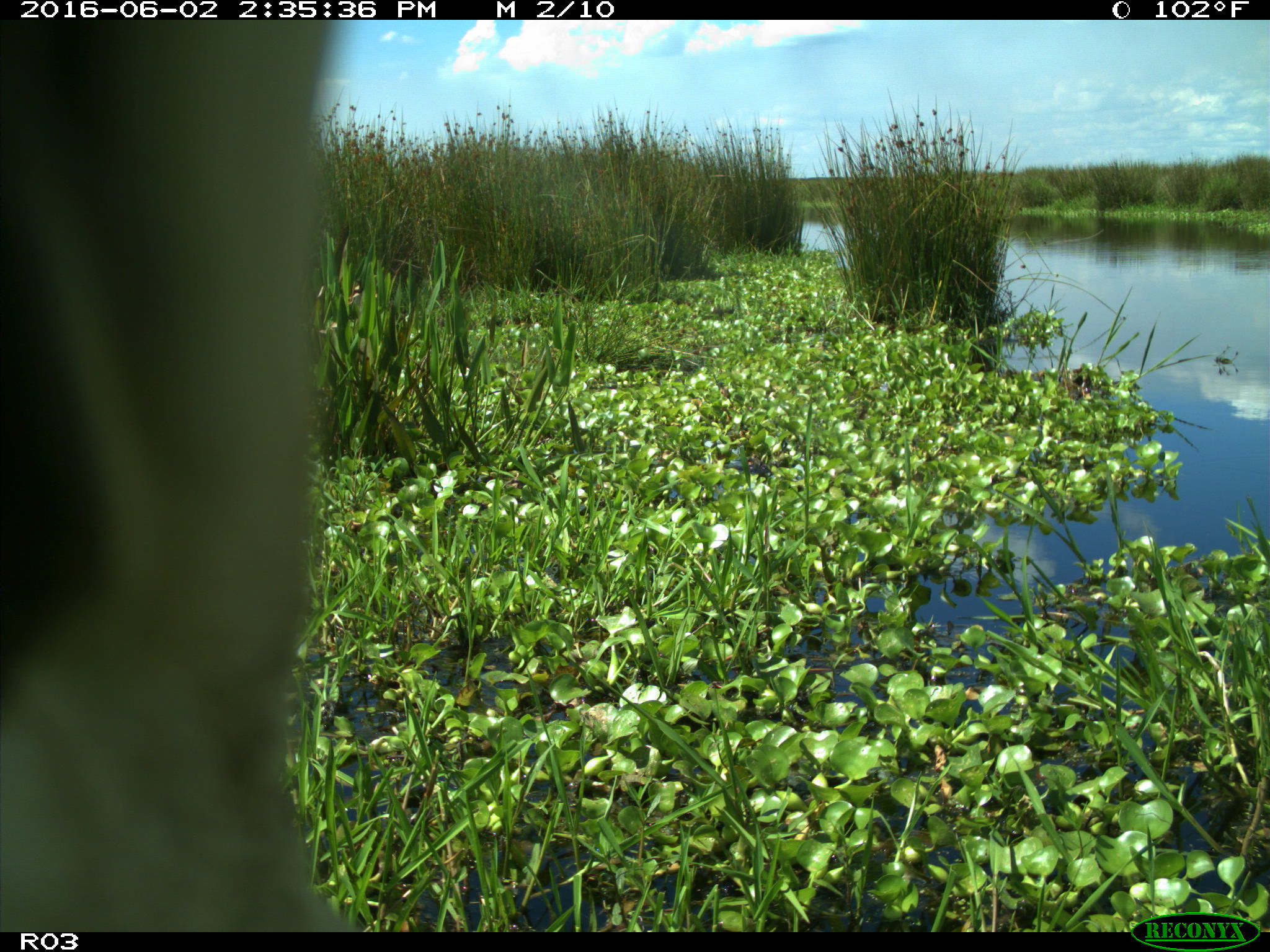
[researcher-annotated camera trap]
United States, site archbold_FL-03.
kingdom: Animalia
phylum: Chordata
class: Mammalia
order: Artiodactyla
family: Bovidae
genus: Bos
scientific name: Bos taurus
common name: domestic cow